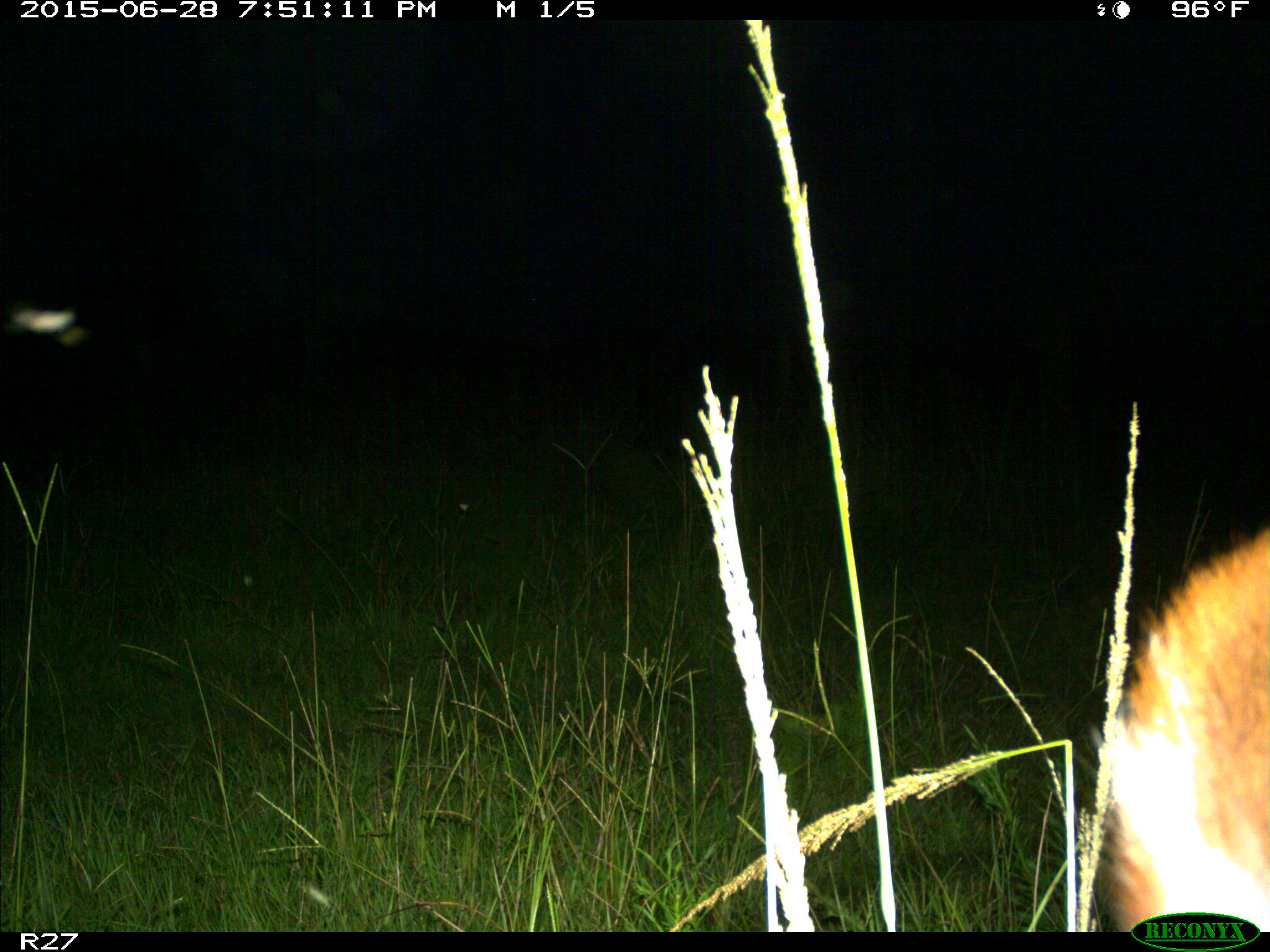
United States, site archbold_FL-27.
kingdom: Animalia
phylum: Chordata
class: Mammalia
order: Artiodactyla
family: Bovidae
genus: Bos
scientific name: Bos taurus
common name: domestic cow